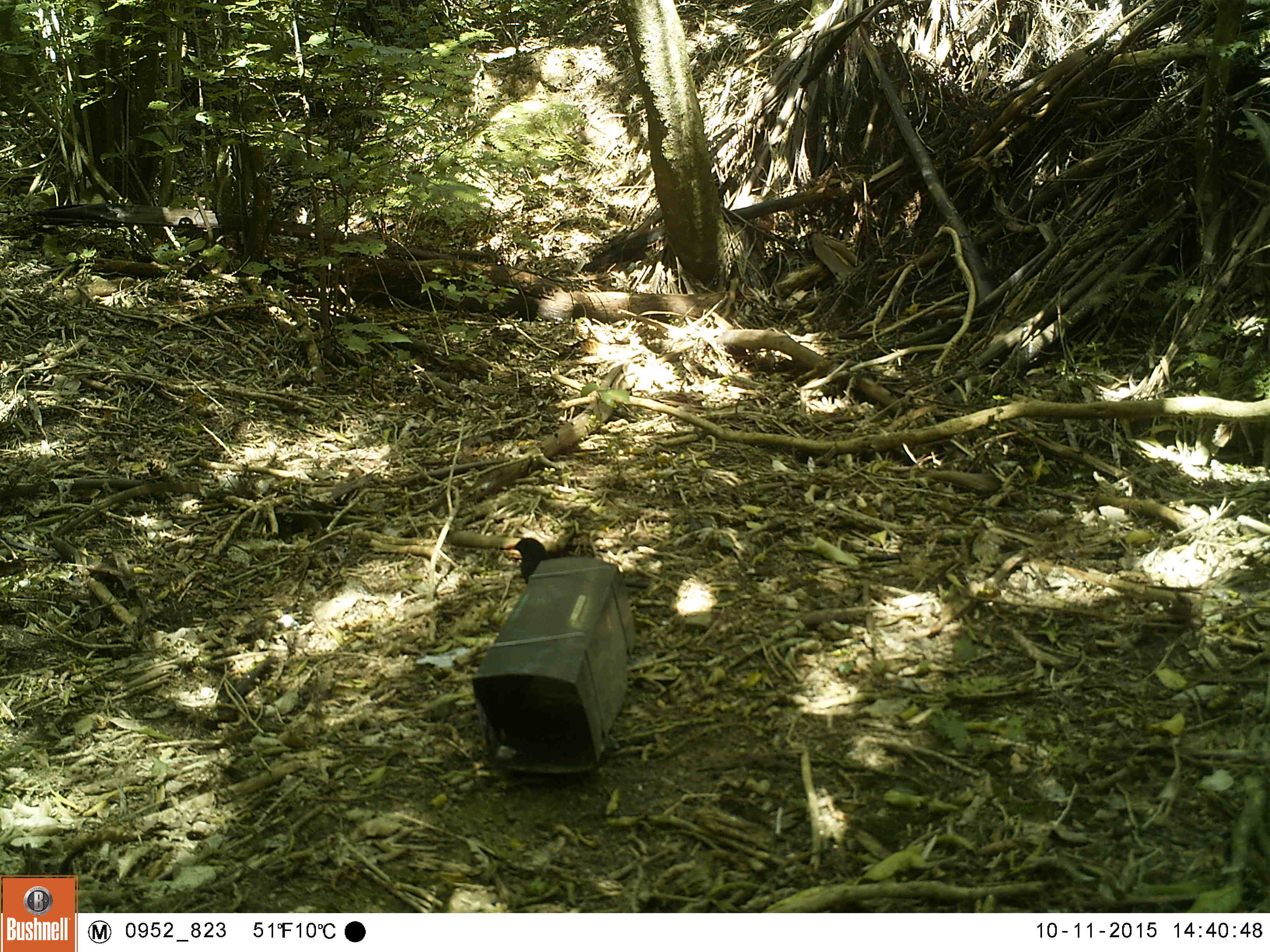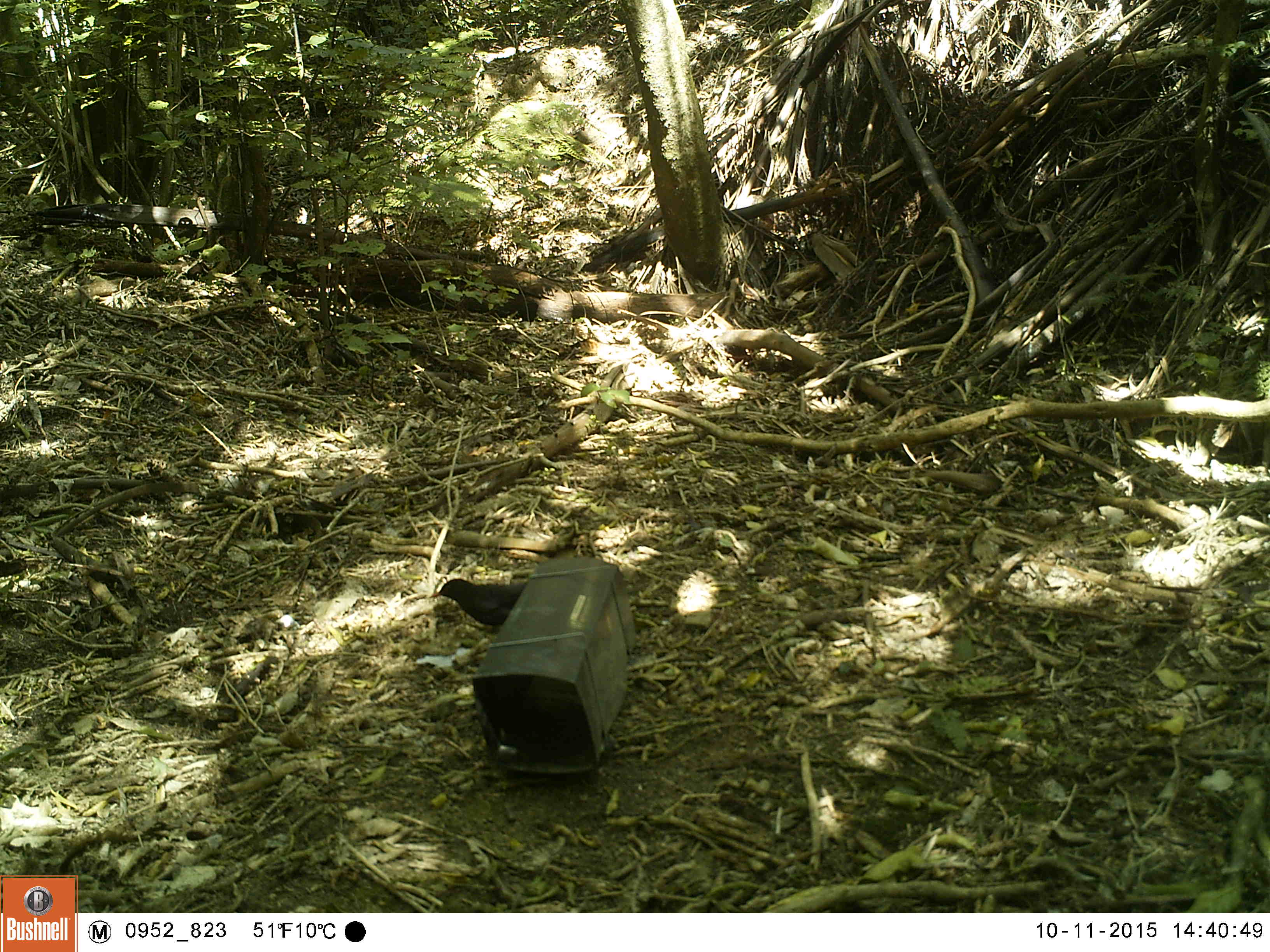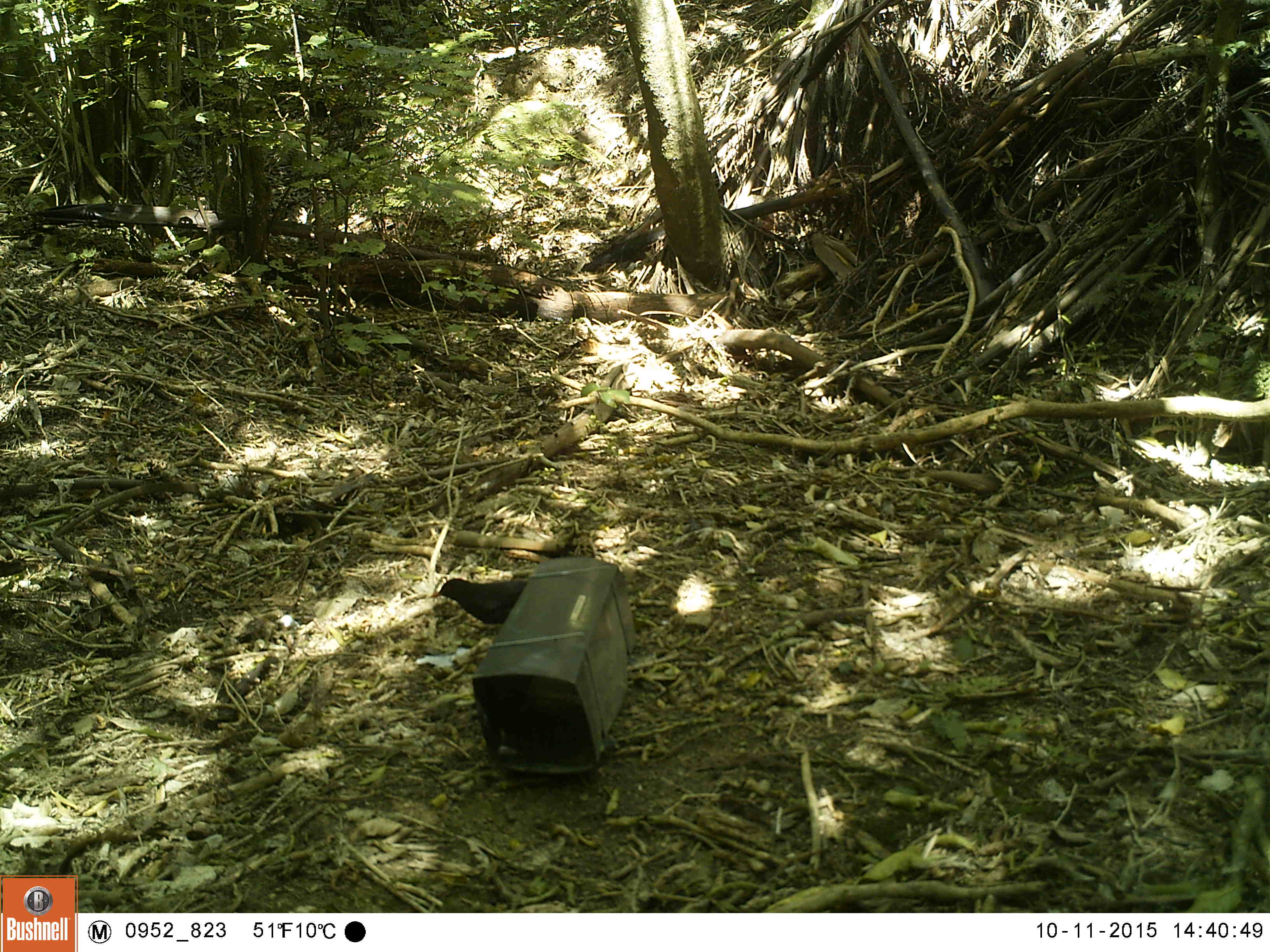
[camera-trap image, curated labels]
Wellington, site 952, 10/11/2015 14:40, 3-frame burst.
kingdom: Animalia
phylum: Chordata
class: Aves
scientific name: Aves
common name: bird